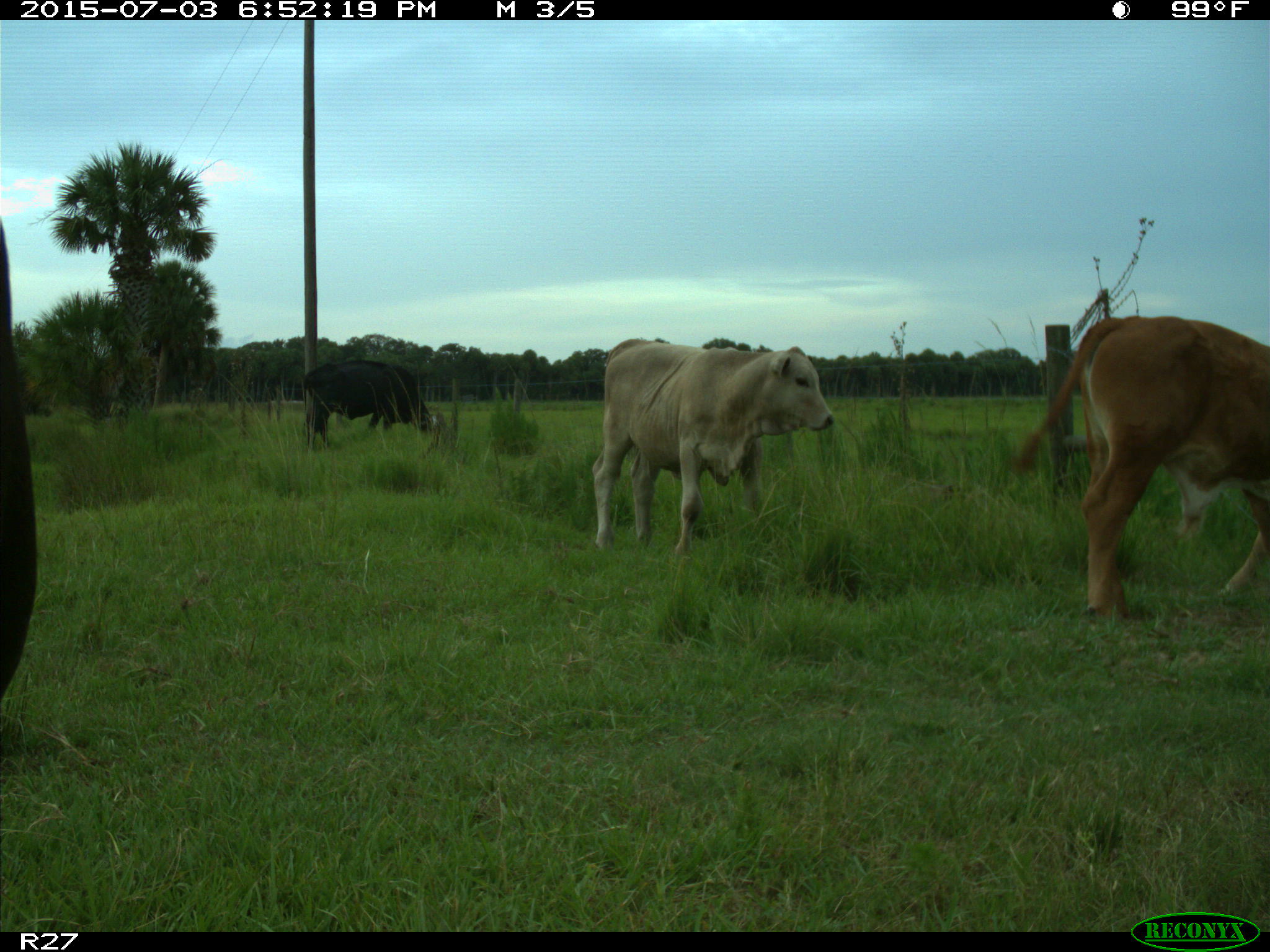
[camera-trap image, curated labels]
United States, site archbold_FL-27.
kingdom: Animalia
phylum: Chordata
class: Mammalia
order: Artiodactyla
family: Bovidae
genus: Bos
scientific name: Bos taurus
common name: domestic cow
Bos taurus (domestic cow).